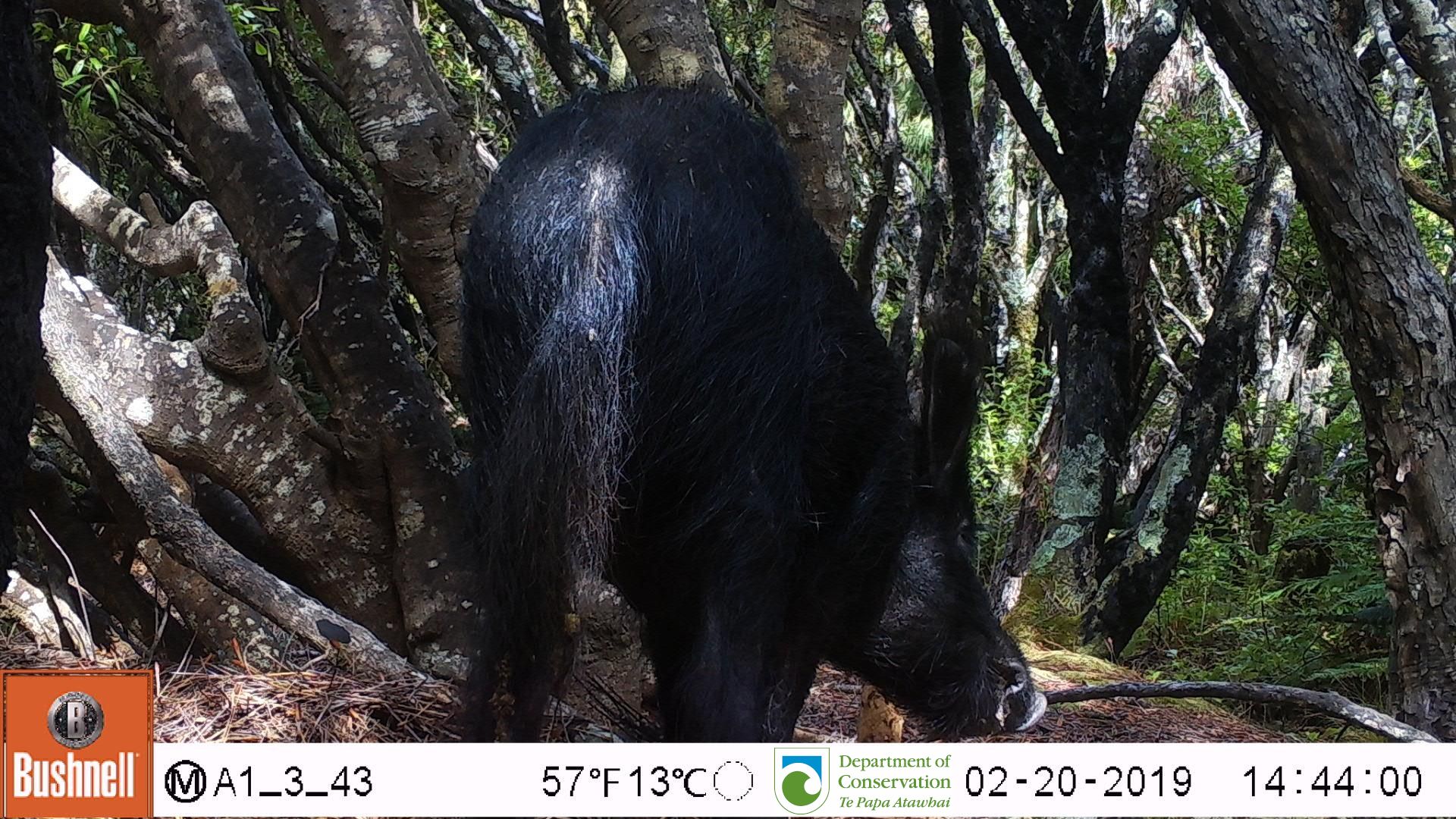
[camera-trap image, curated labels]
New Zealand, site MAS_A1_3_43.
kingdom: Animalia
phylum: Chordata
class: Mammalia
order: Artiodactyla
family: Suidae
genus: Sus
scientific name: Sus scrofa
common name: pig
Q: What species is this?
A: Pig (Sus scrofa).